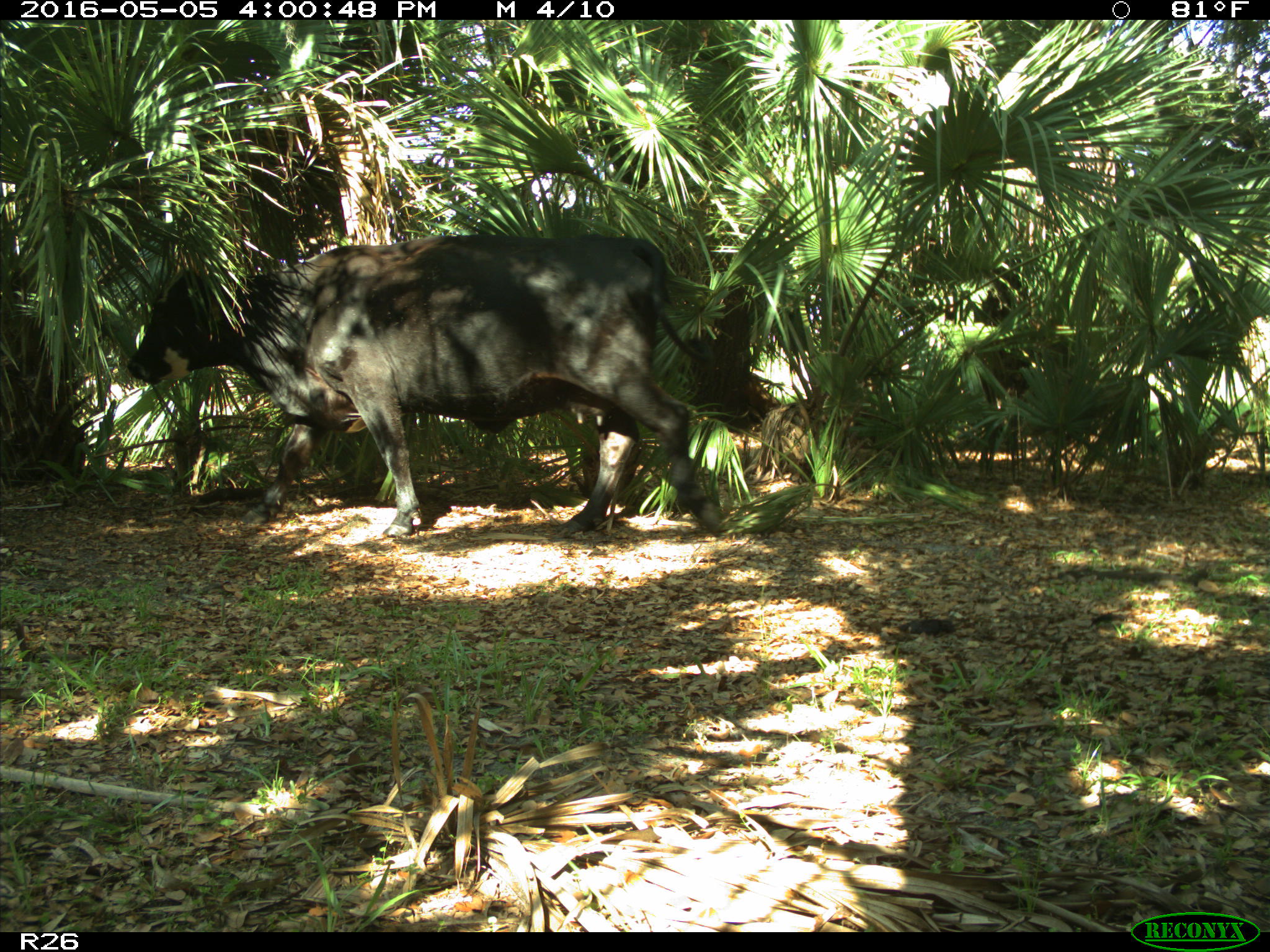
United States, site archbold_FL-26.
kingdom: Animalia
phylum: Chordata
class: Mammalia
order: Artiodactyla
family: Bovidae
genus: Bos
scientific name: Bos taurus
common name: domestic cow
Bos taurus (domestic cow).